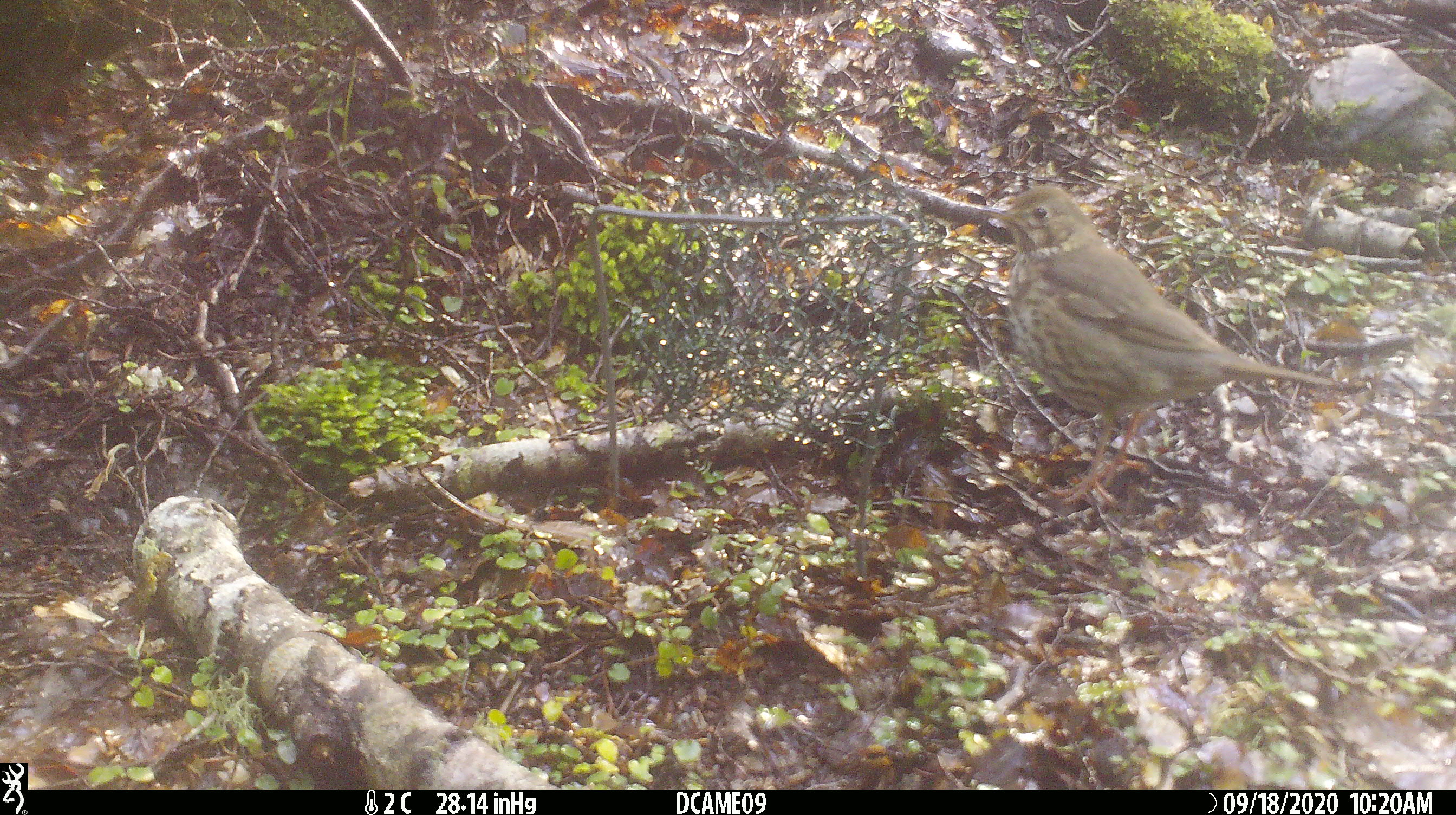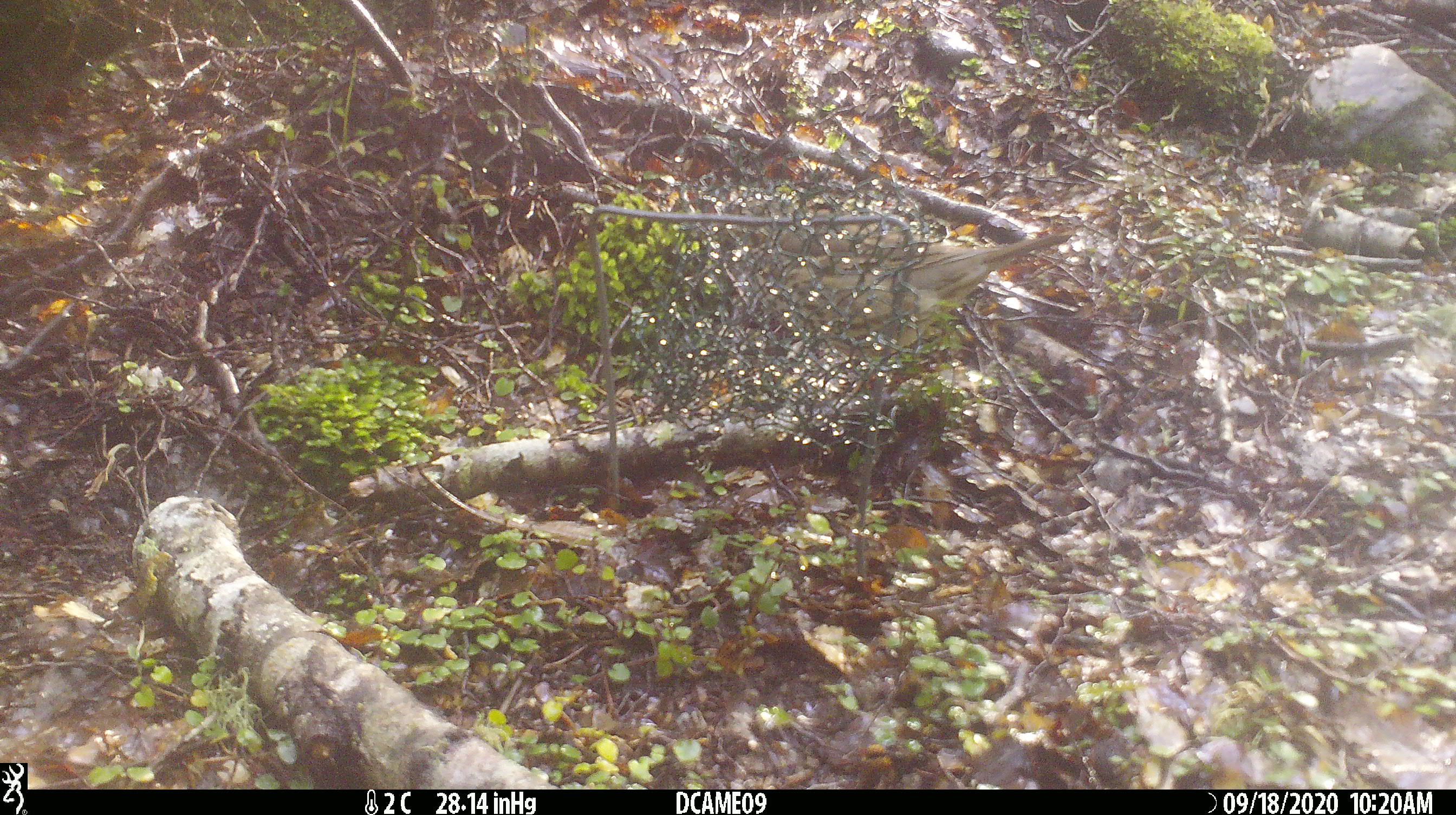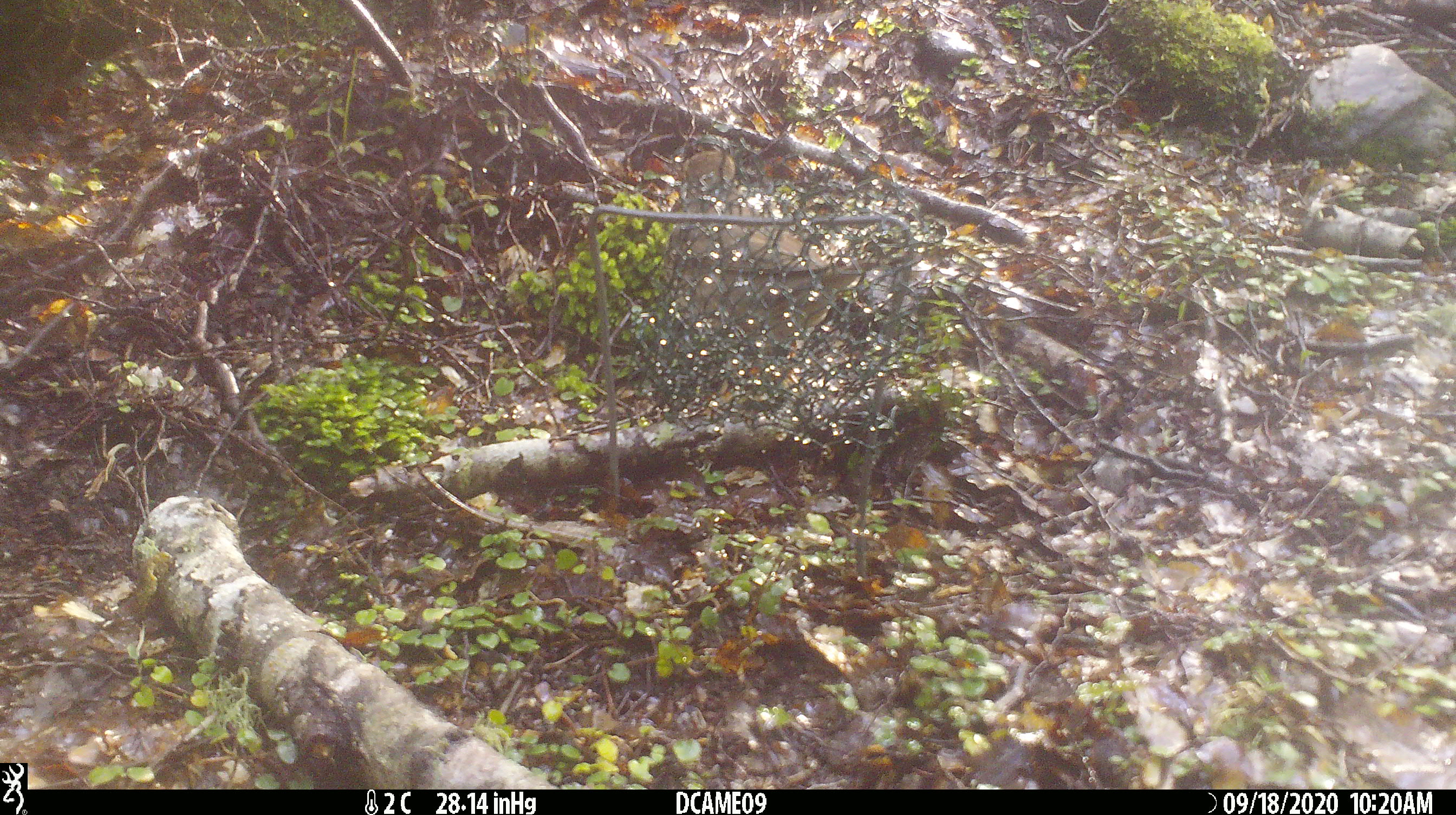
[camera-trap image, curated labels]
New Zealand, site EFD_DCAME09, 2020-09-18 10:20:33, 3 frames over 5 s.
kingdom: Animalia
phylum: Chordata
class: Aves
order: Passeriformes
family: Turdidae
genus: Turdus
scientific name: Turdus philomelos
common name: song thrush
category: thrush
Thrush (song thrush) (Turdus philomelos).